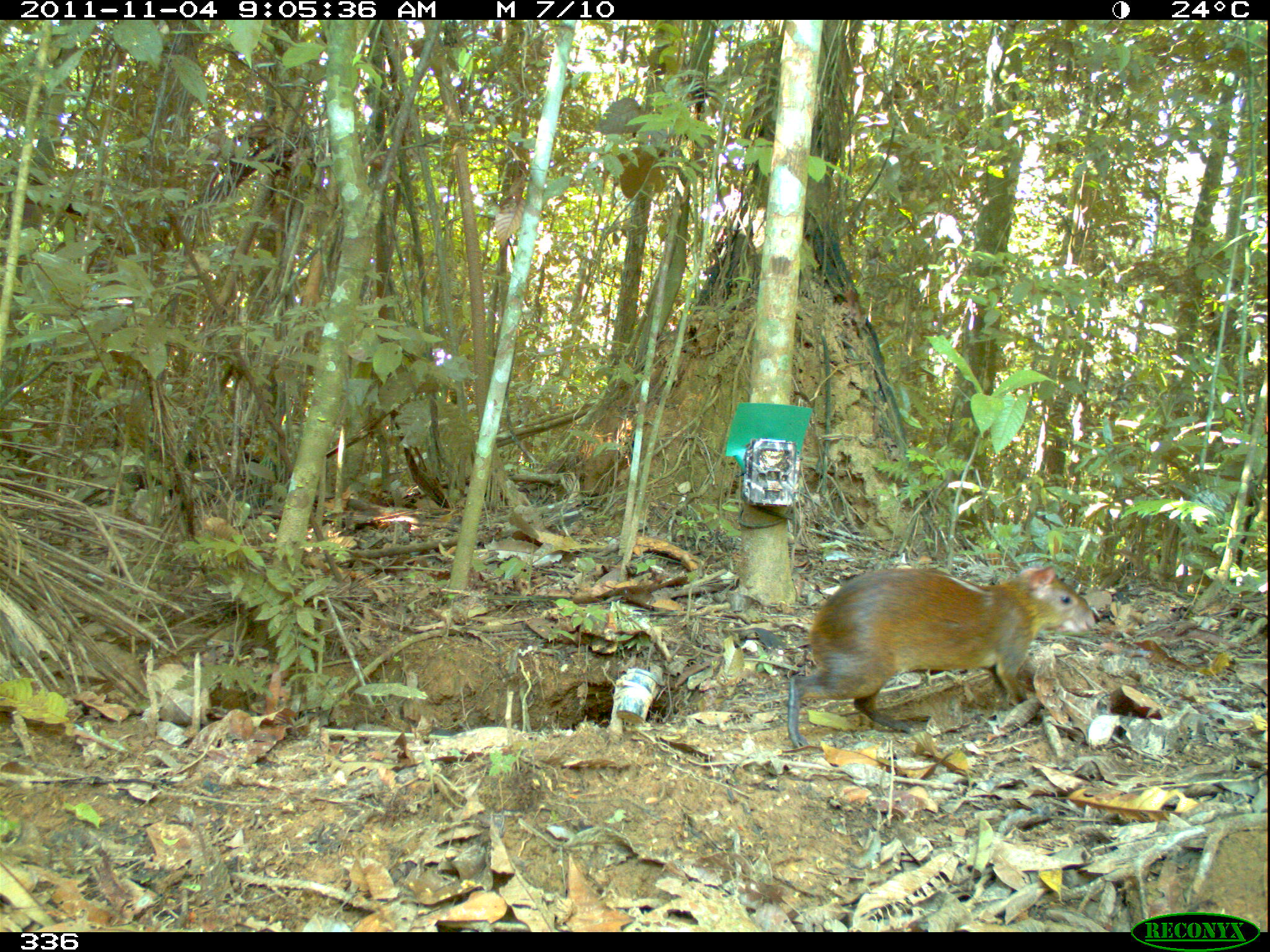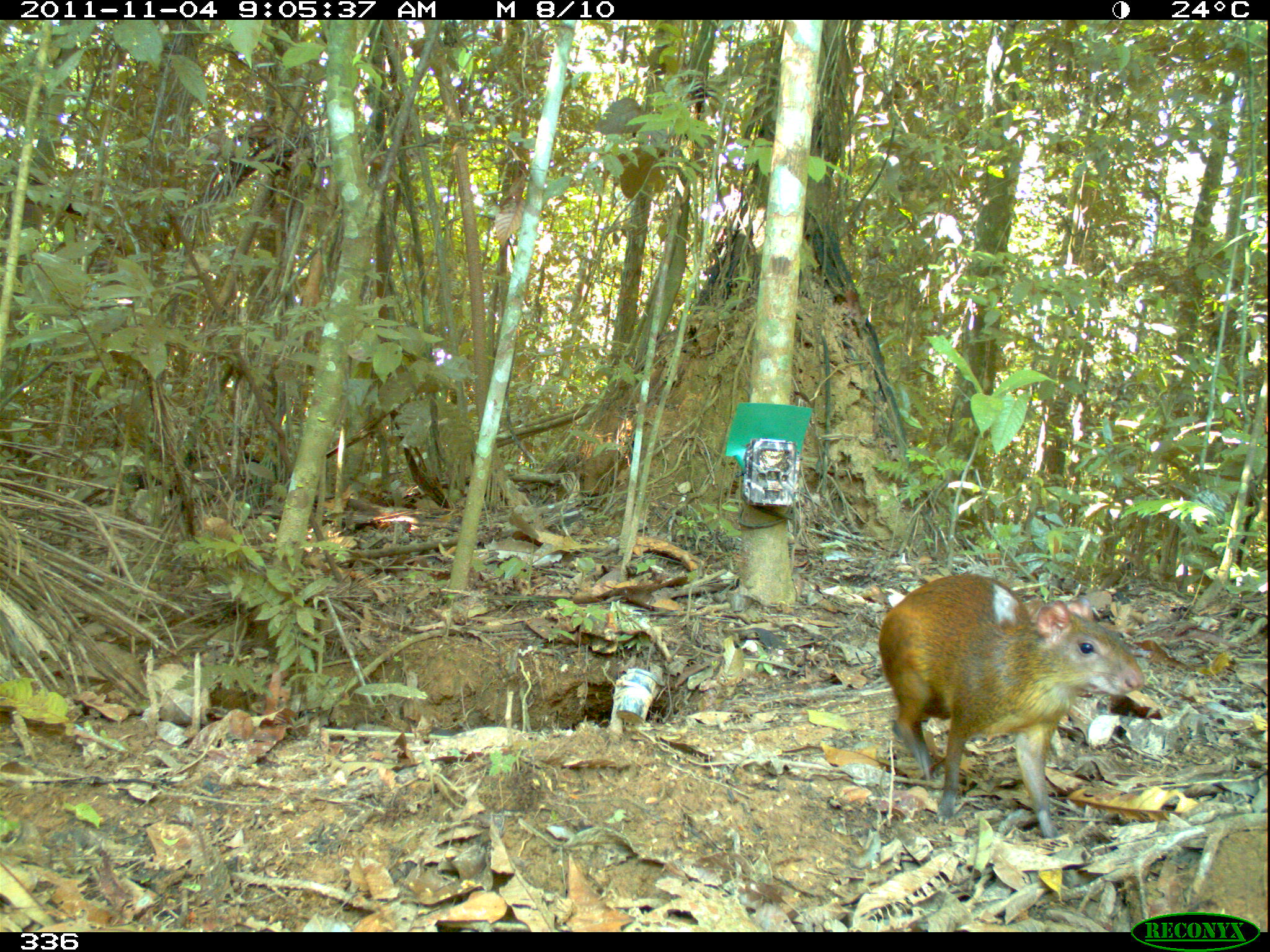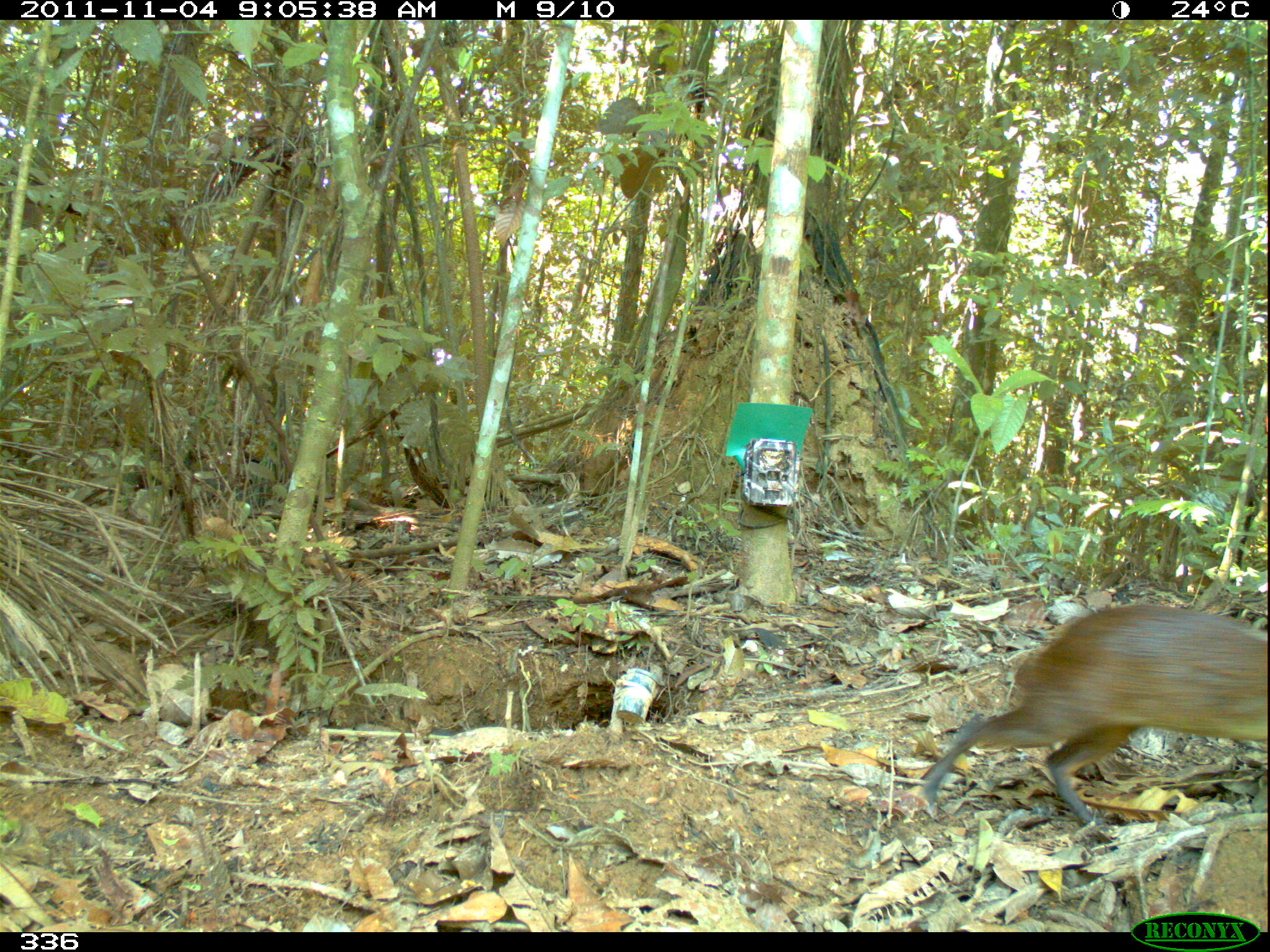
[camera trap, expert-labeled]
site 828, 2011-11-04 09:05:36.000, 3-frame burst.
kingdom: Animalia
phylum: Chordata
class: Mammalia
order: Rodentia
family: Dasyproctidae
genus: Dasyprocta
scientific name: Dasyprocta punctata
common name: central american agouti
Dasyprocta punctata (central american agouti).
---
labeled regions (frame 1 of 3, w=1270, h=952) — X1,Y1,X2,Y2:
dasyprocta punctata: 787,568,1095,748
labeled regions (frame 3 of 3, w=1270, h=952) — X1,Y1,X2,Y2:
dasyprocta punctata: 918,604,1270,830